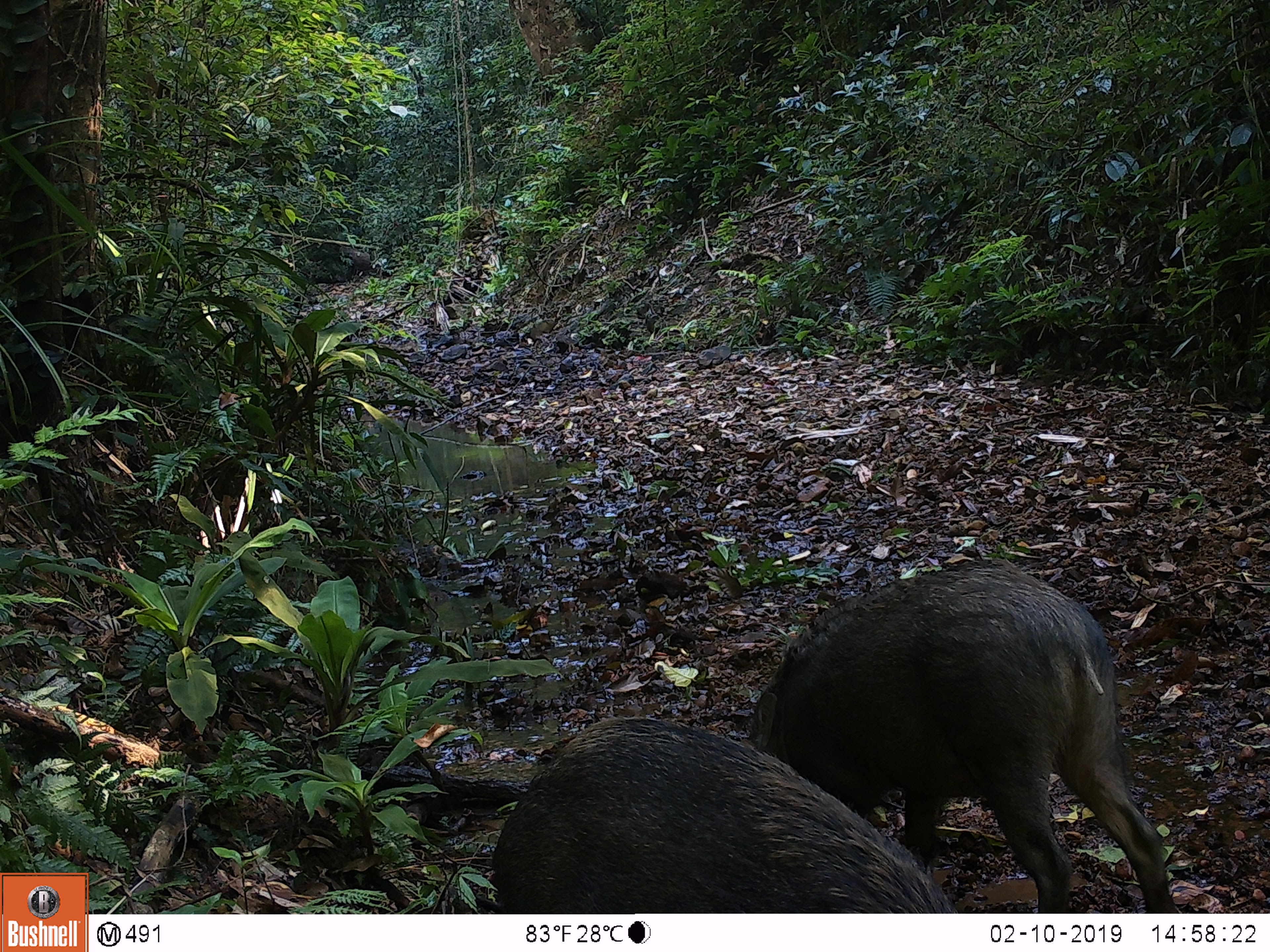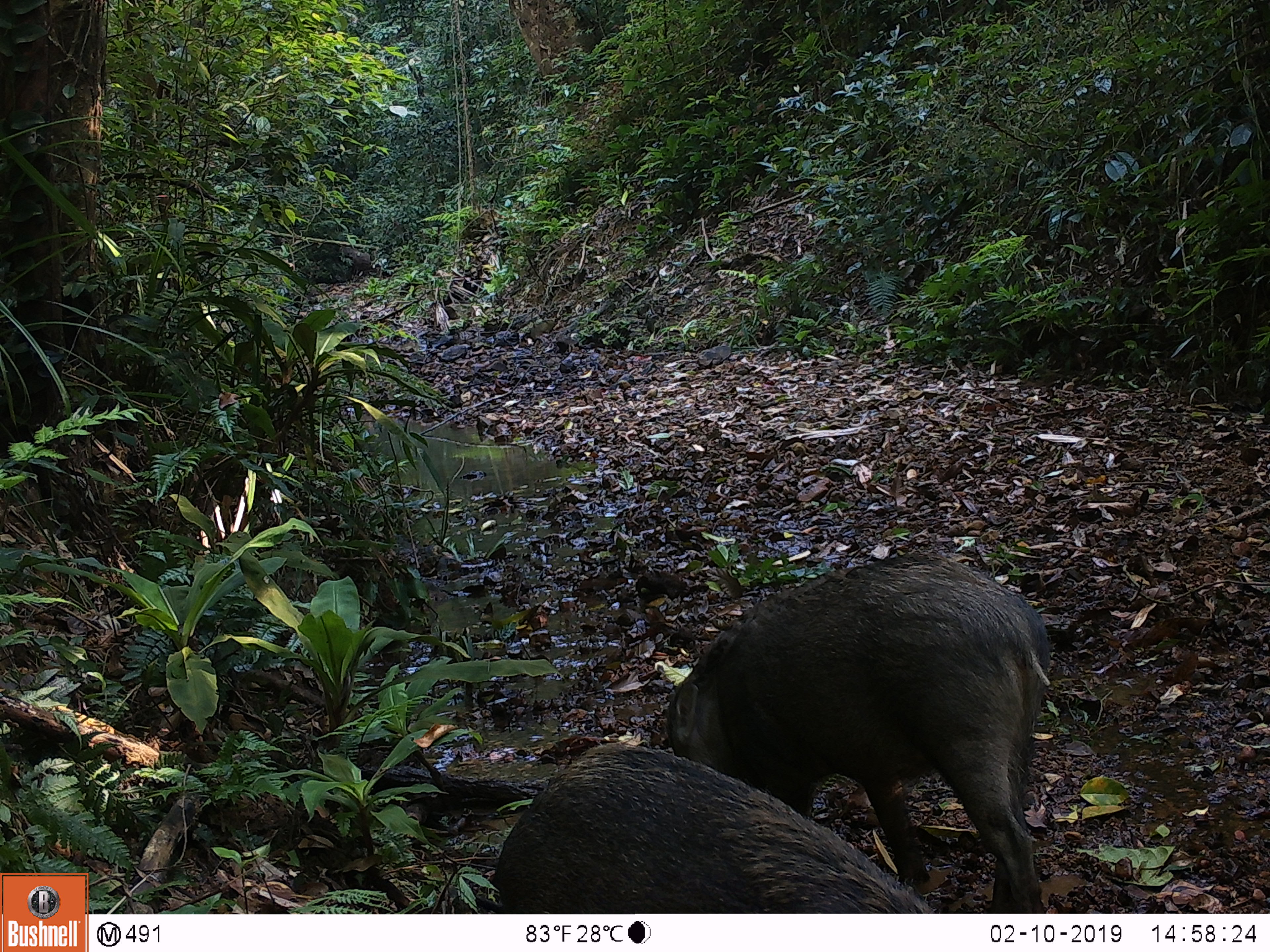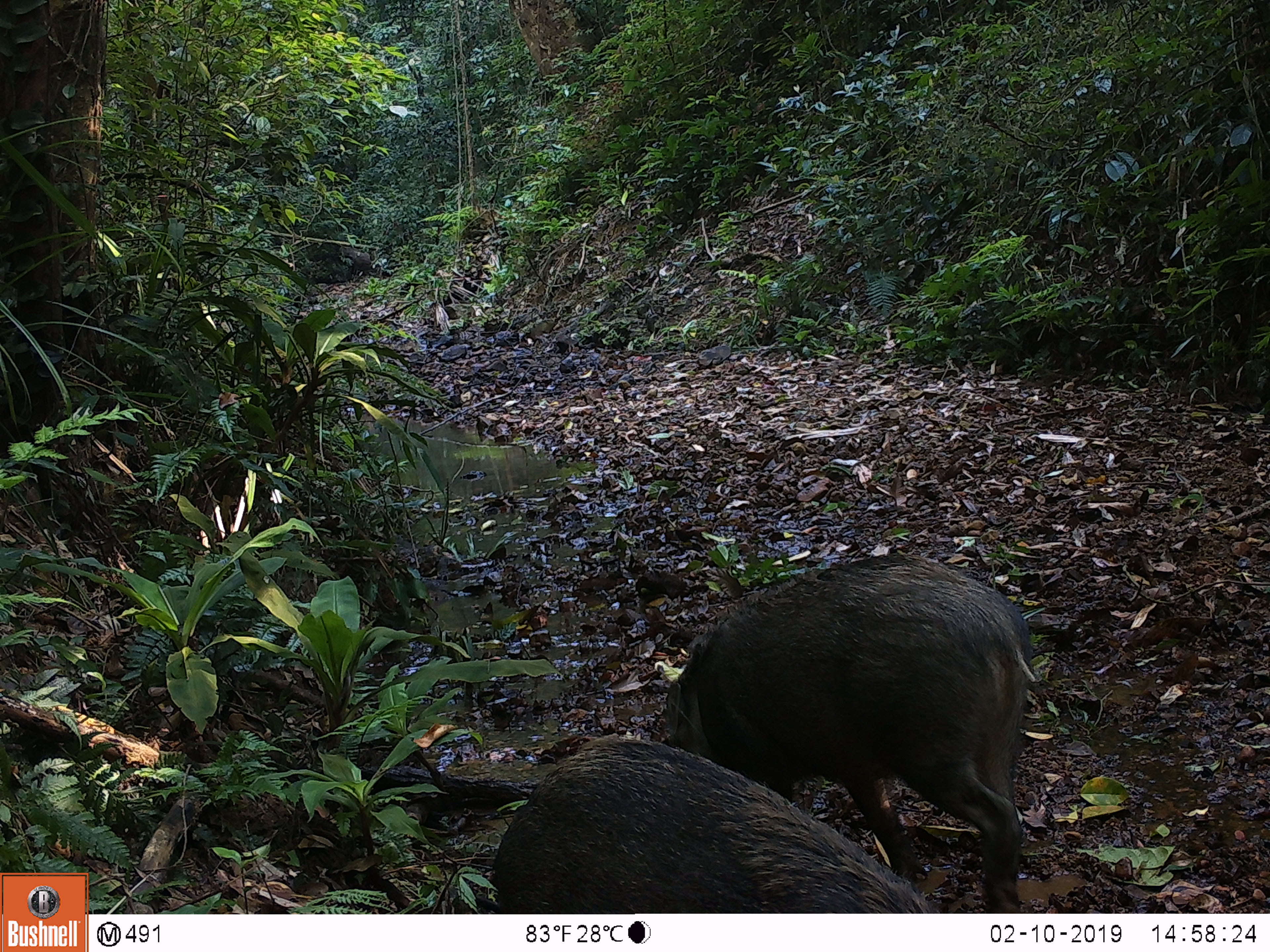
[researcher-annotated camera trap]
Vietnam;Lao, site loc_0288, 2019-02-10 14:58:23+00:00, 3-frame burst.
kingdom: Animalia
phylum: Chordata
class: Mammalia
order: Artiodactyla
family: Suidae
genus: Sus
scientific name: Sus scrofa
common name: eurasian wild pig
Eurasian wild pig (Sus scrofa). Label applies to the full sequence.